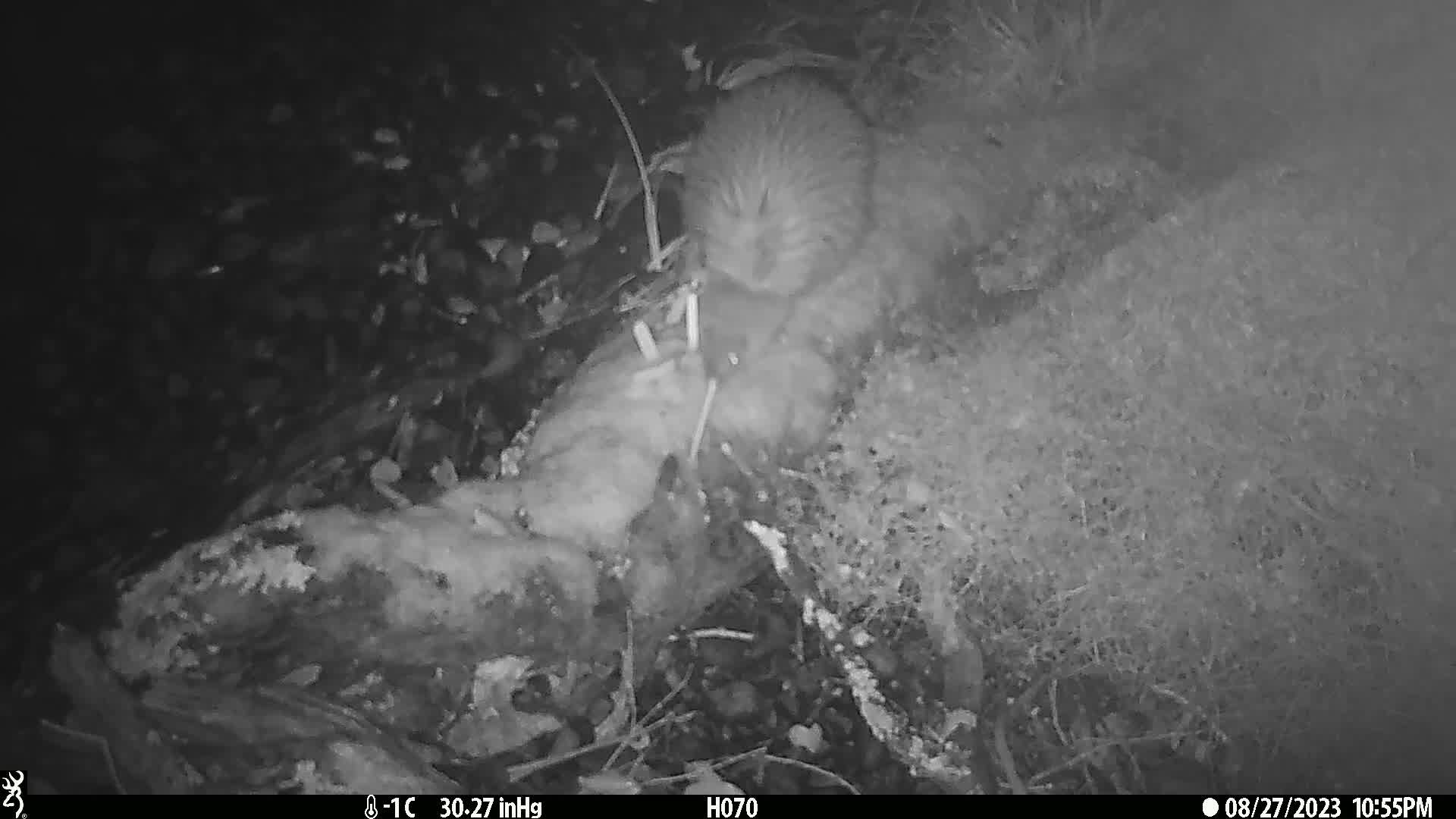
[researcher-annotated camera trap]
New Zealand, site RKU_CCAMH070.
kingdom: Animalia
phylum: Chordata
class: Aves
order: Apterygiformes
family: Apterygidae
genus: Apteryx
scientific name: Apteryx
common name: kiwi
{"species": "kiwi (Apteryx)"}